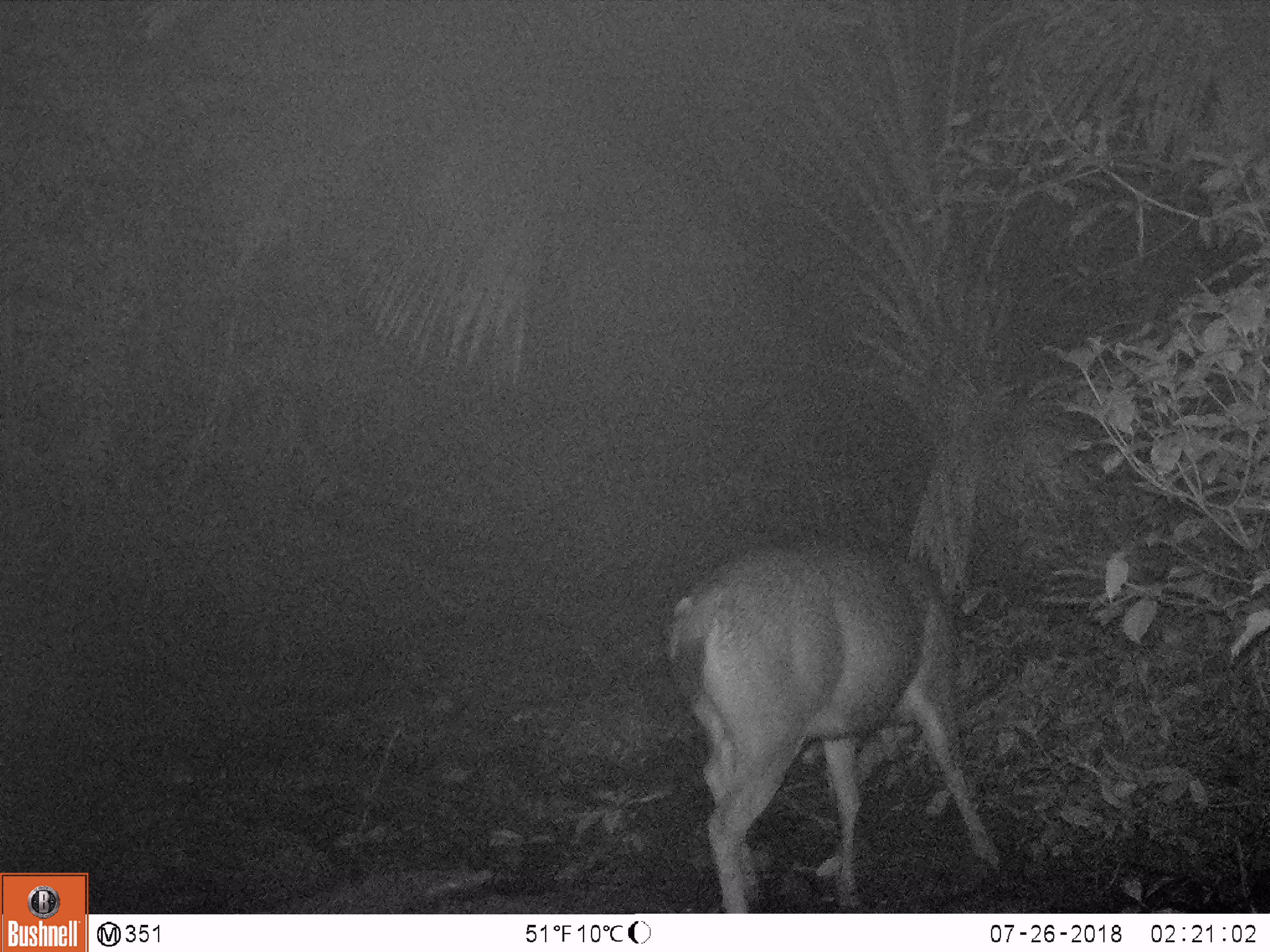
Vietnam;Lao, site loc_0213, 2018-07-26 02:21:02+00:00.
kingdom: Animalia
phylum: Chordata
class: Mammalia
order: Artiodactyla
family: Cervidae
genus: Rusa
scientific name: Rusa unicolor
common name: sambar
Sambar (Rusa unicolor). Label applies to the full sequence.